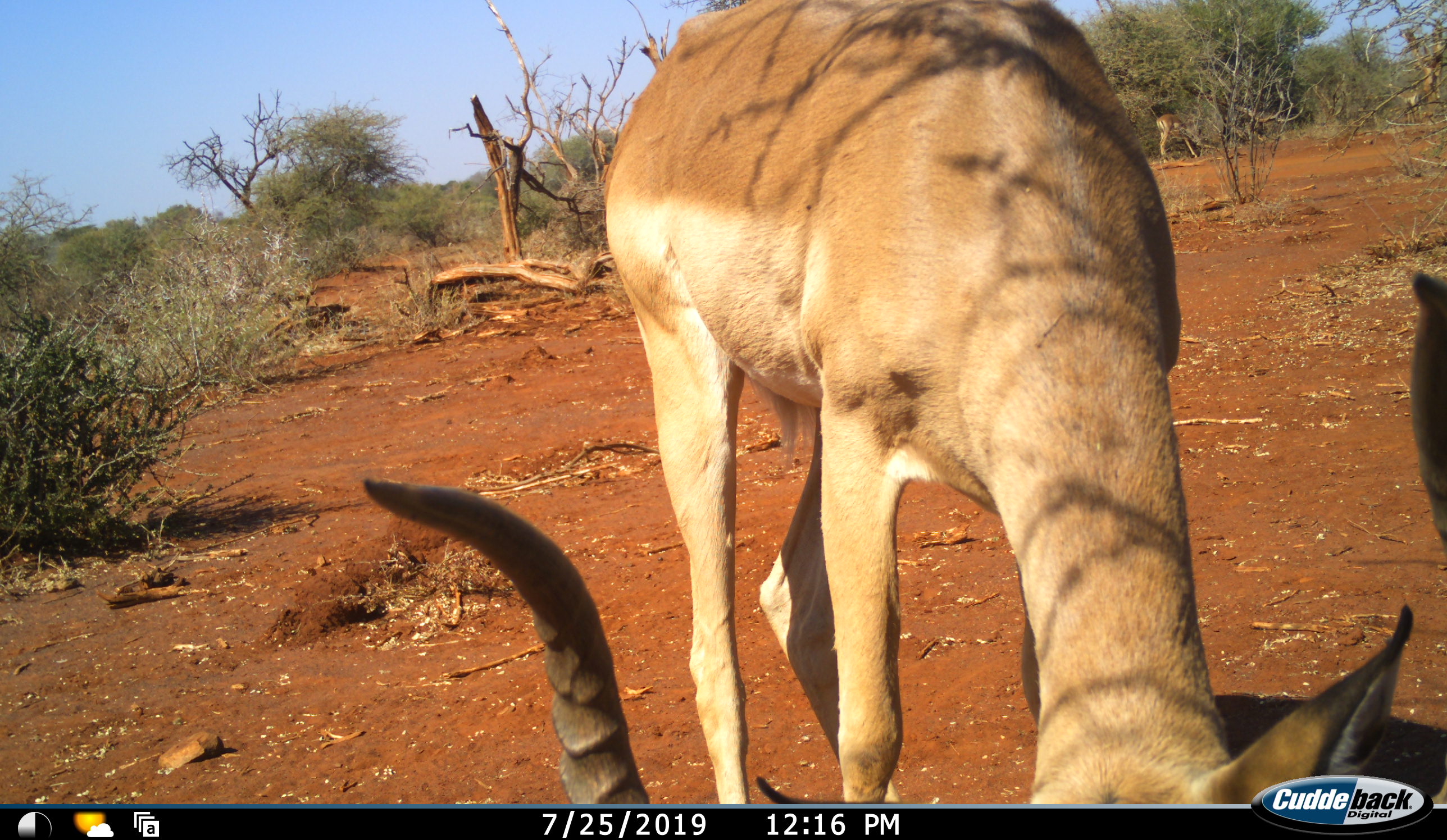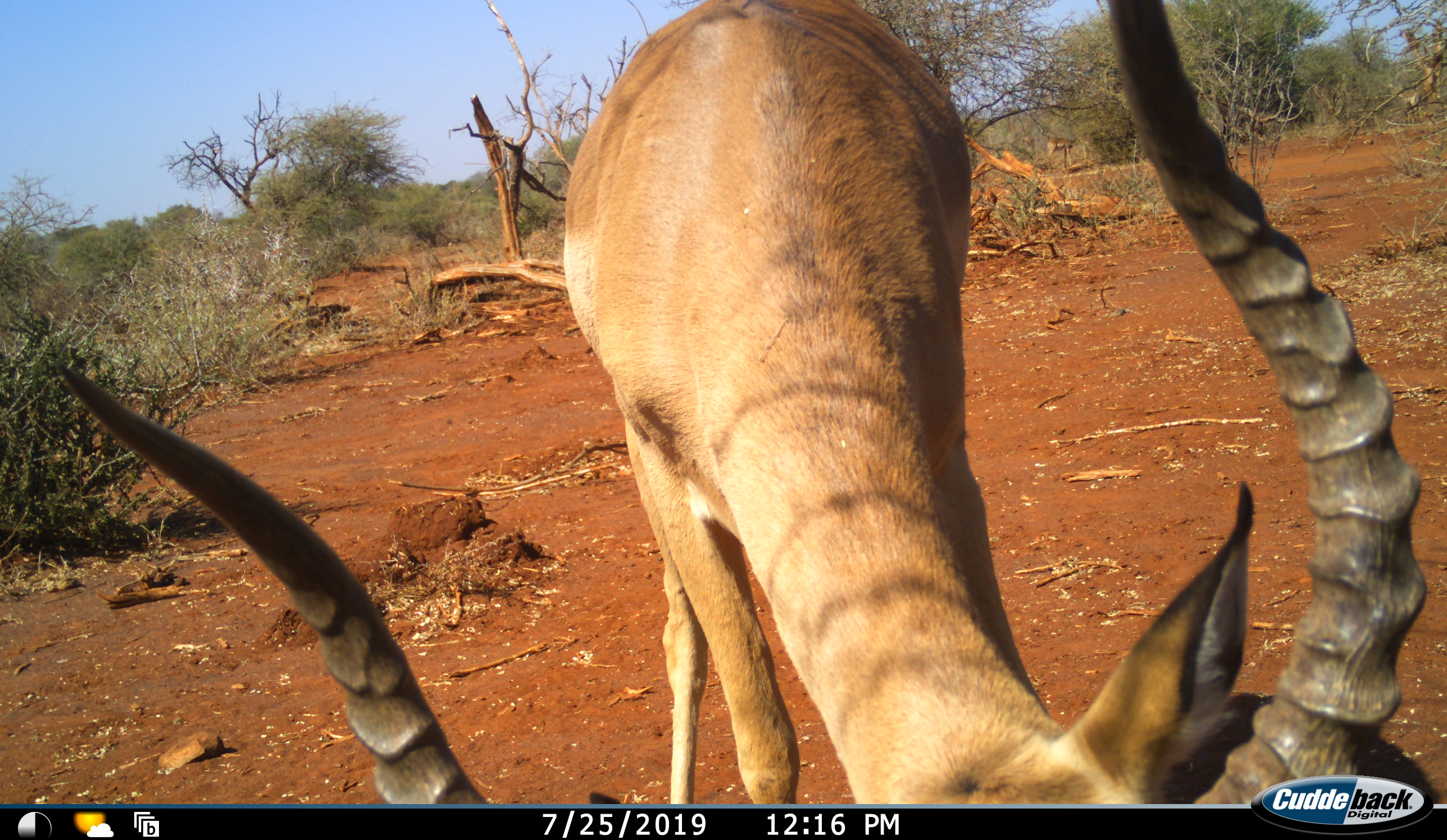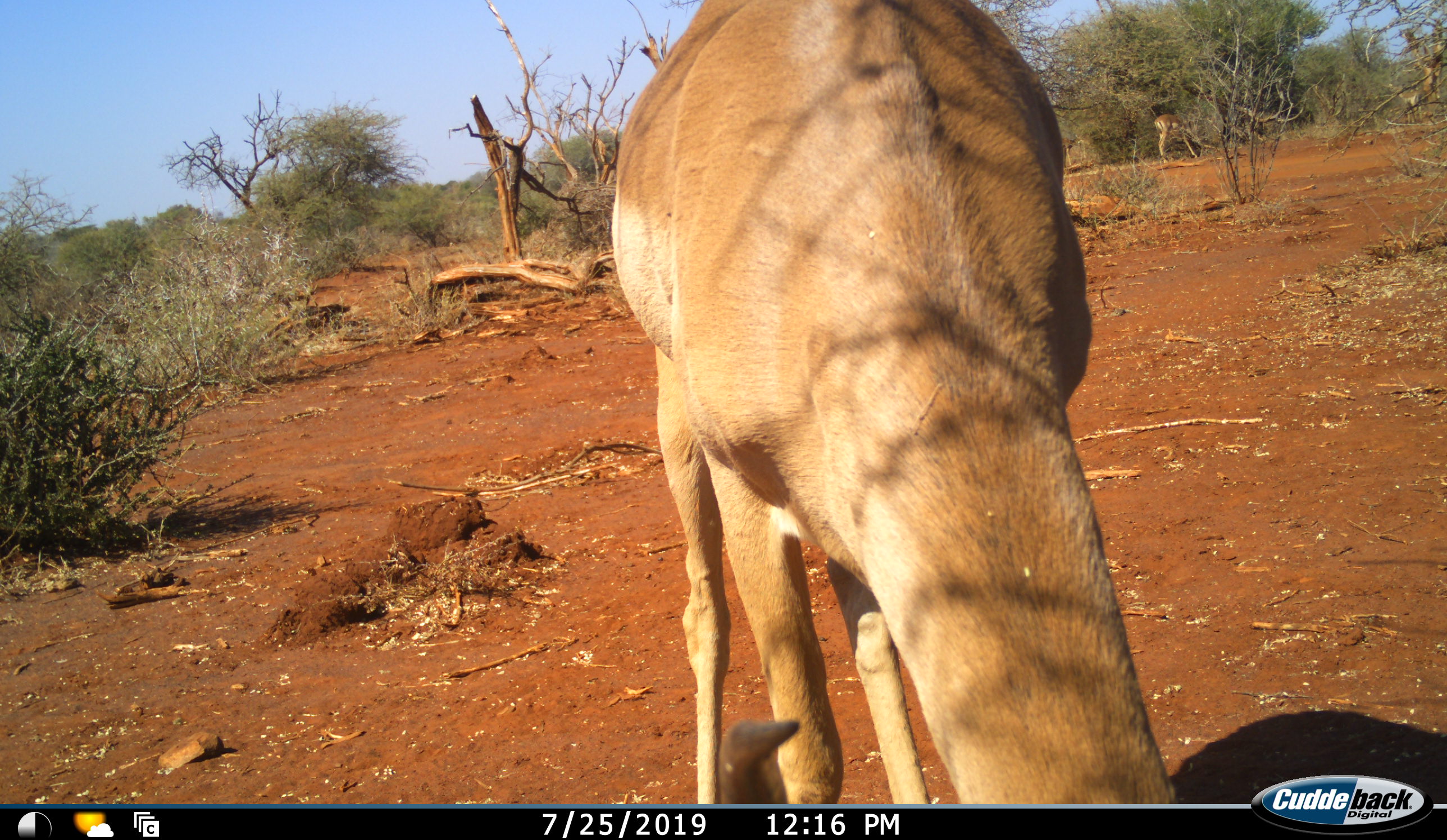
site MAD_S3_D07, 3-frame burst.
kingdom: Animalia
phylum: Chordata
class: Mammalia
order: Artiodactyla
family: Bovidae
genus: Aepyceros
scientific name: Aepyceros melampus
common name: impala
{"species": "impala (Aepyceros melampus)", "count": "1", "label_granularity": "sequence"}